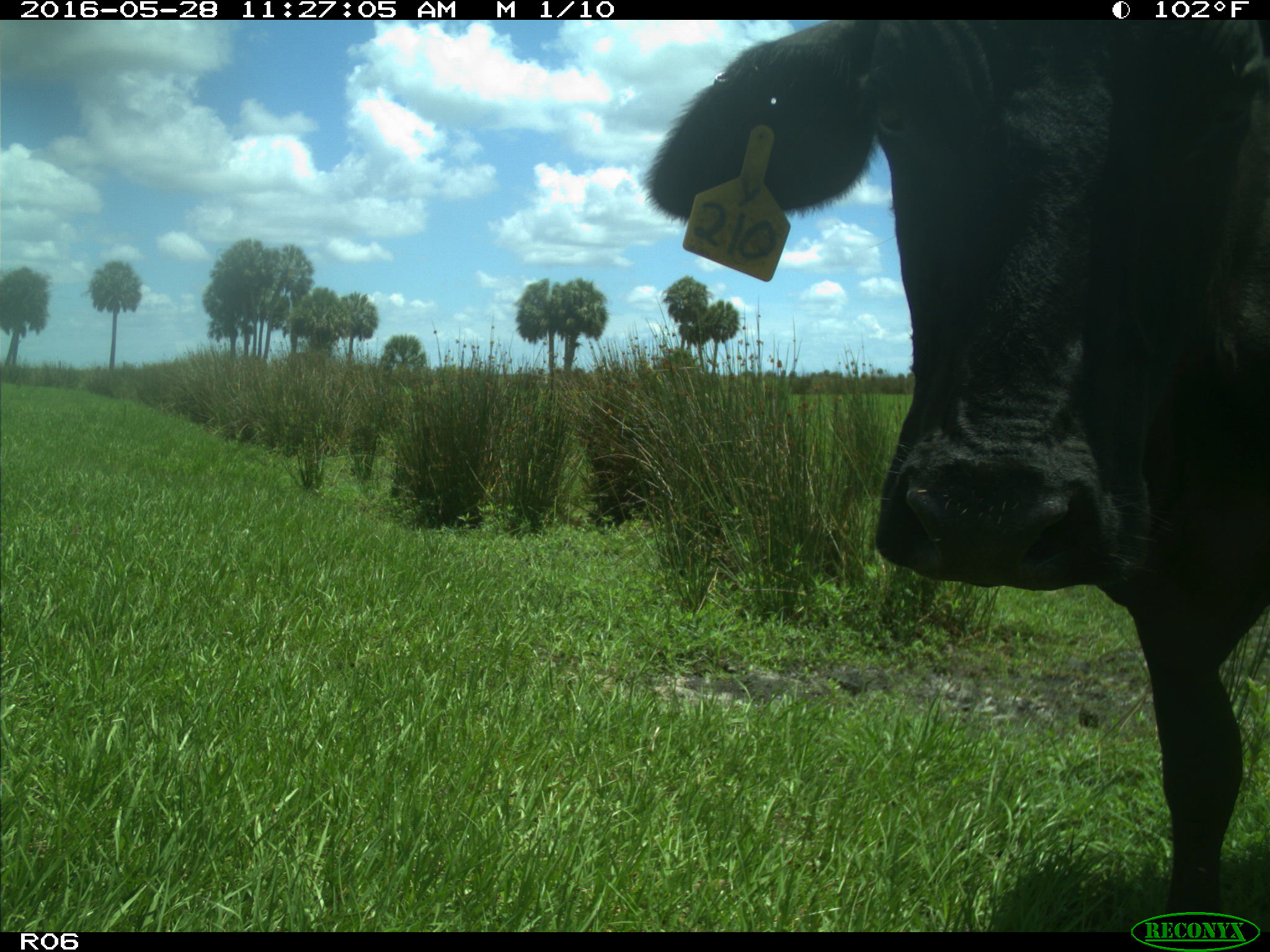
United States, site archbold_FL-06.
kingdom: Animalia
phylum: Chordata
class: Mammalia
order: Artiodactyla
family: Bovidae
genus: Bos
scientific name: Bos taurus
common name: domestic cow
Bos taurus (domestic cow).